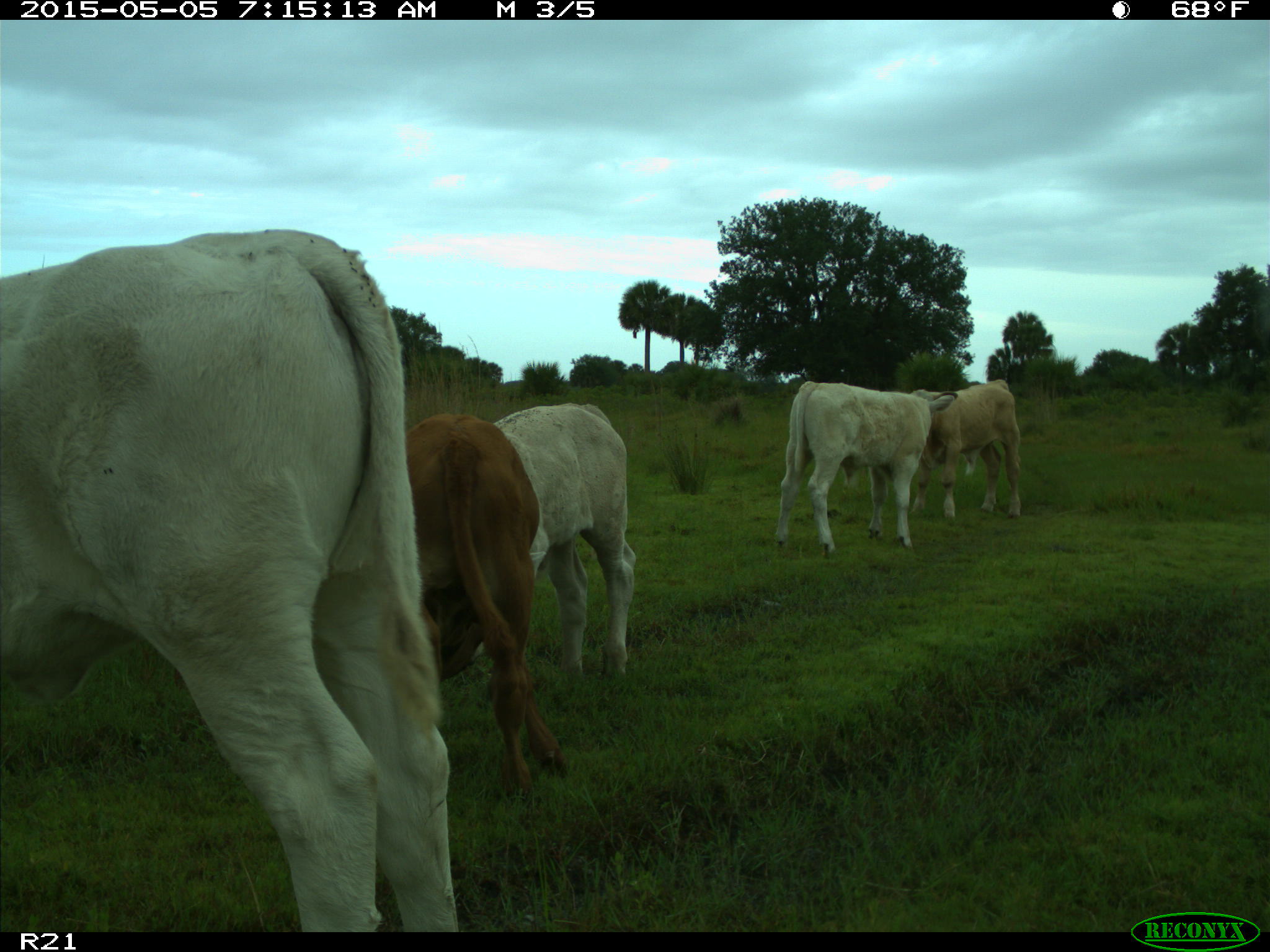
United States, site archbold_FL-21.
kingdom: Animalia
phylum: Chordata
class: Mammalia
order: Artiodactyla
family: Bovidae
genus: Bos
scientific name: Bos taurus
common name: domestic cow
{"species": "Bos taurus (domestic cow)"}